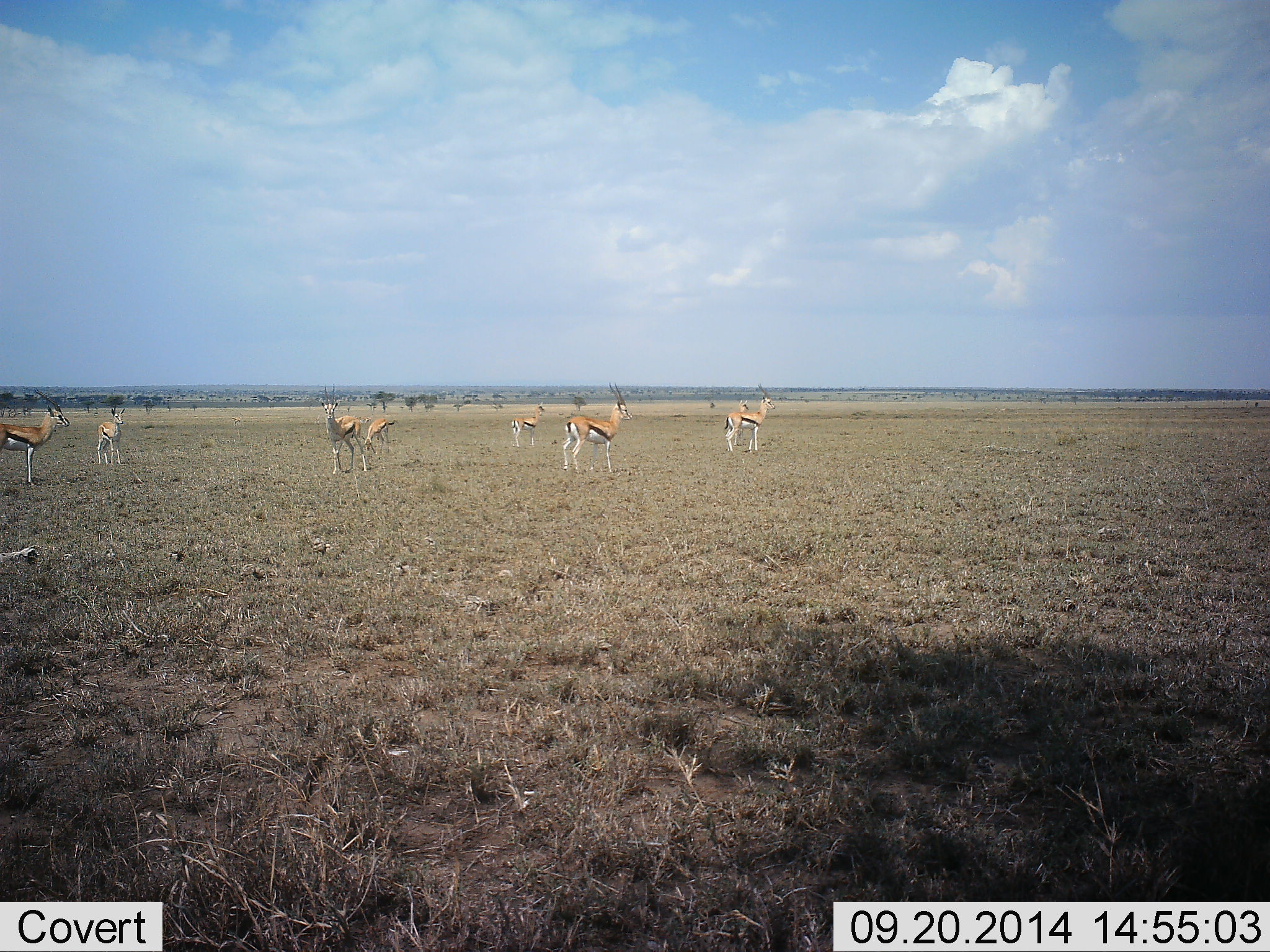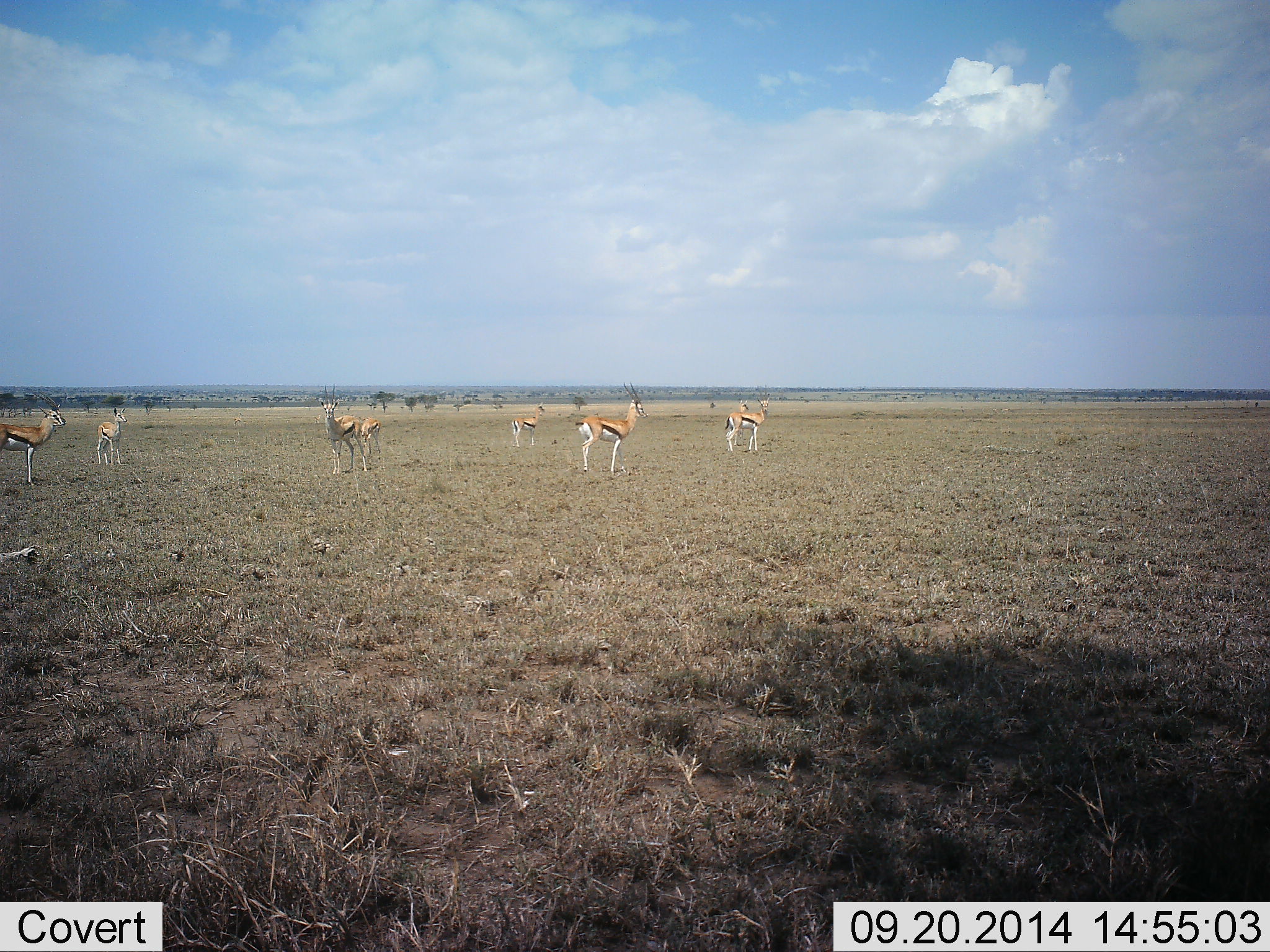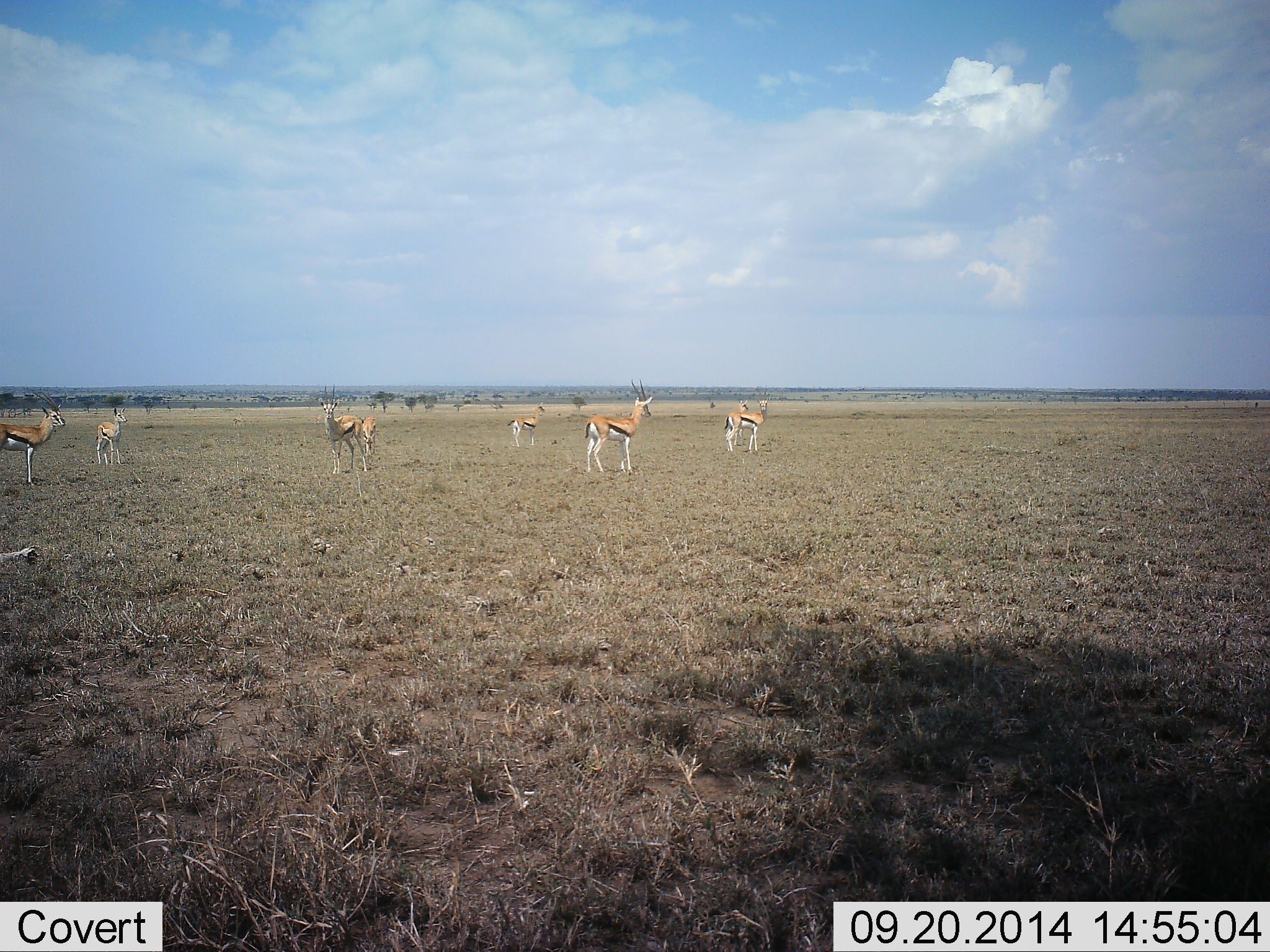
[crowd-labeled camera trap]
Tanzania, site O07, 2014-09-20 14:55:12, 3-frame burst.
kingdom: Animalia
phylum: Chordata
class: Mammalia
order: Artiodactyla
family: Bovidae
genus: Eudorcas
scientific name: Eudorcas thomsonii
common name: thomson's gazelle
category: gazellethomsons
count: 7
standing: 100%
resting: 0%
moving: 20%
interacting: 0%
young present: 0%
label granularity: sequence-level